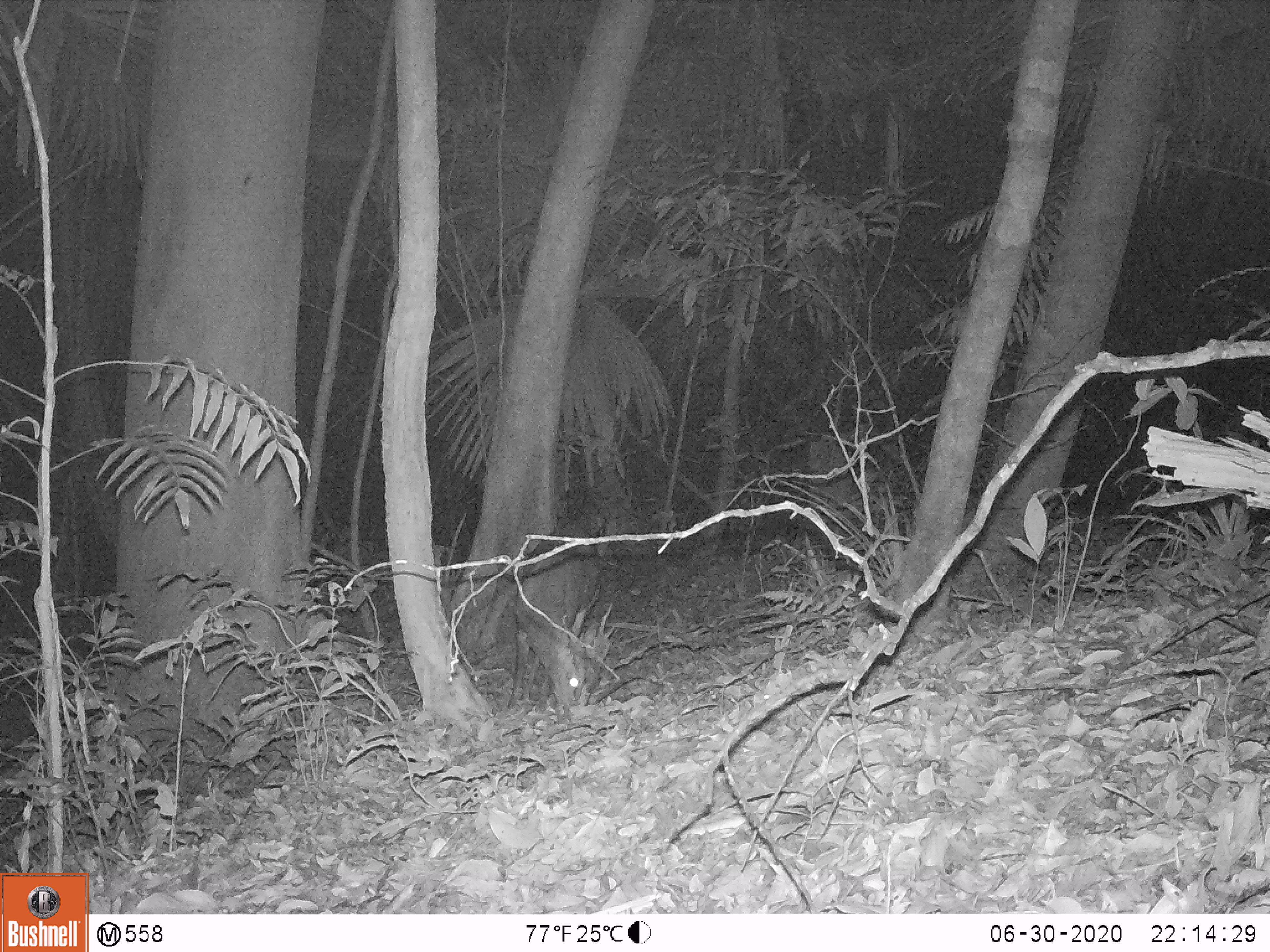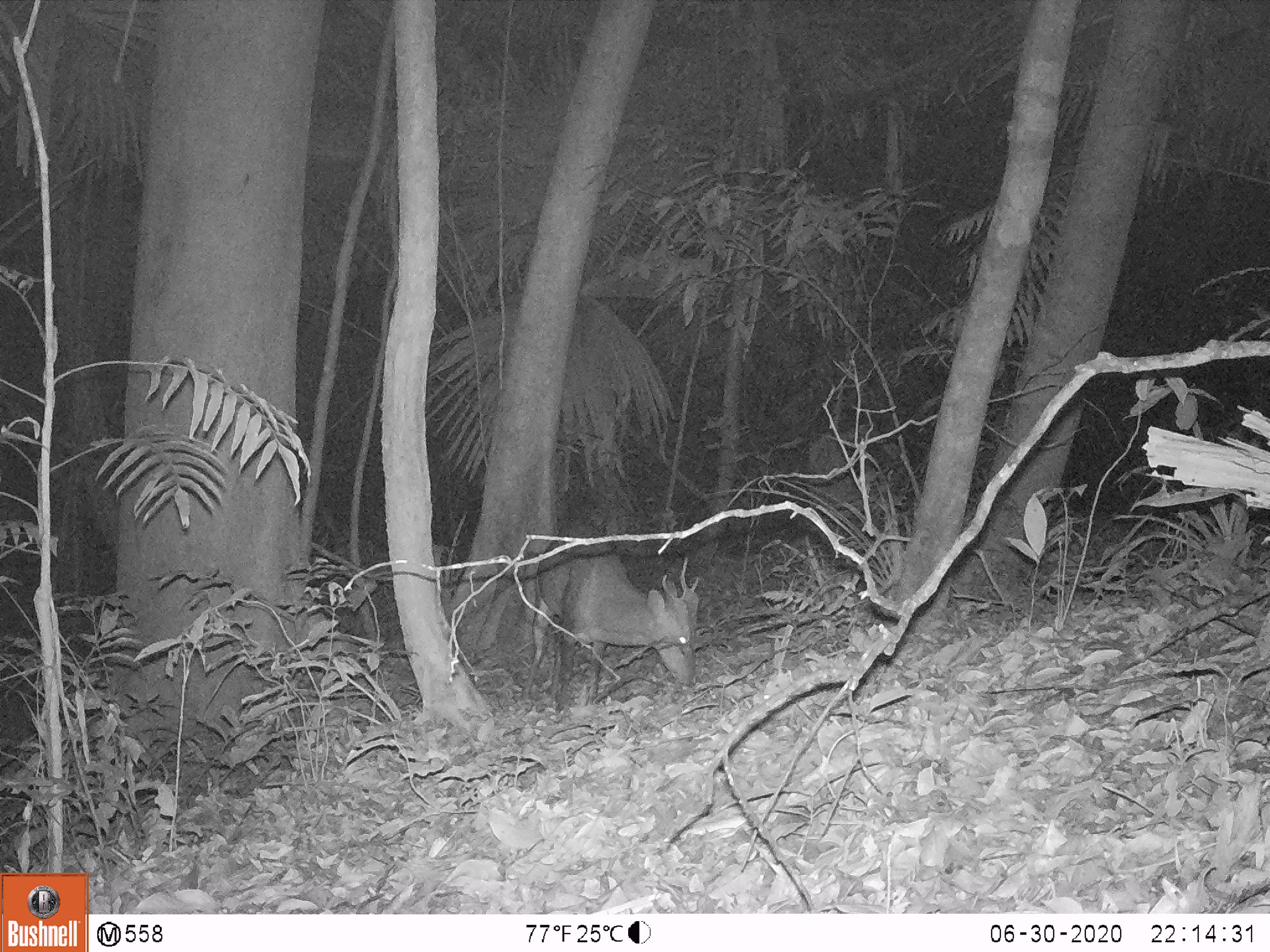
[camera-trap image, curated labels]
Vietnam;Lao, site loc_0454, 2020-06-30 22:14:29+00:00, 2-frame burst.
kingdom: Animalia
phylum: Chordata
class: Mammalia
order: Artiodactyla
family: Cervidae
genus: Muntiacus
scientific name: Muntiacus vuquangensis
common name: large-antlered muntjac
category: large antlered muntjac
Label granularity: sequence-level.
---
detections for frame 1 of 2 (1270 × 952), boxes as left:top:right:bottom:
large antlered muntjac: 508:519:602:719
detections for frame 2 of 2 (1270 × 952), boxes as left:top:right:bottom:
large antlered muntjac: 521:518:698:714